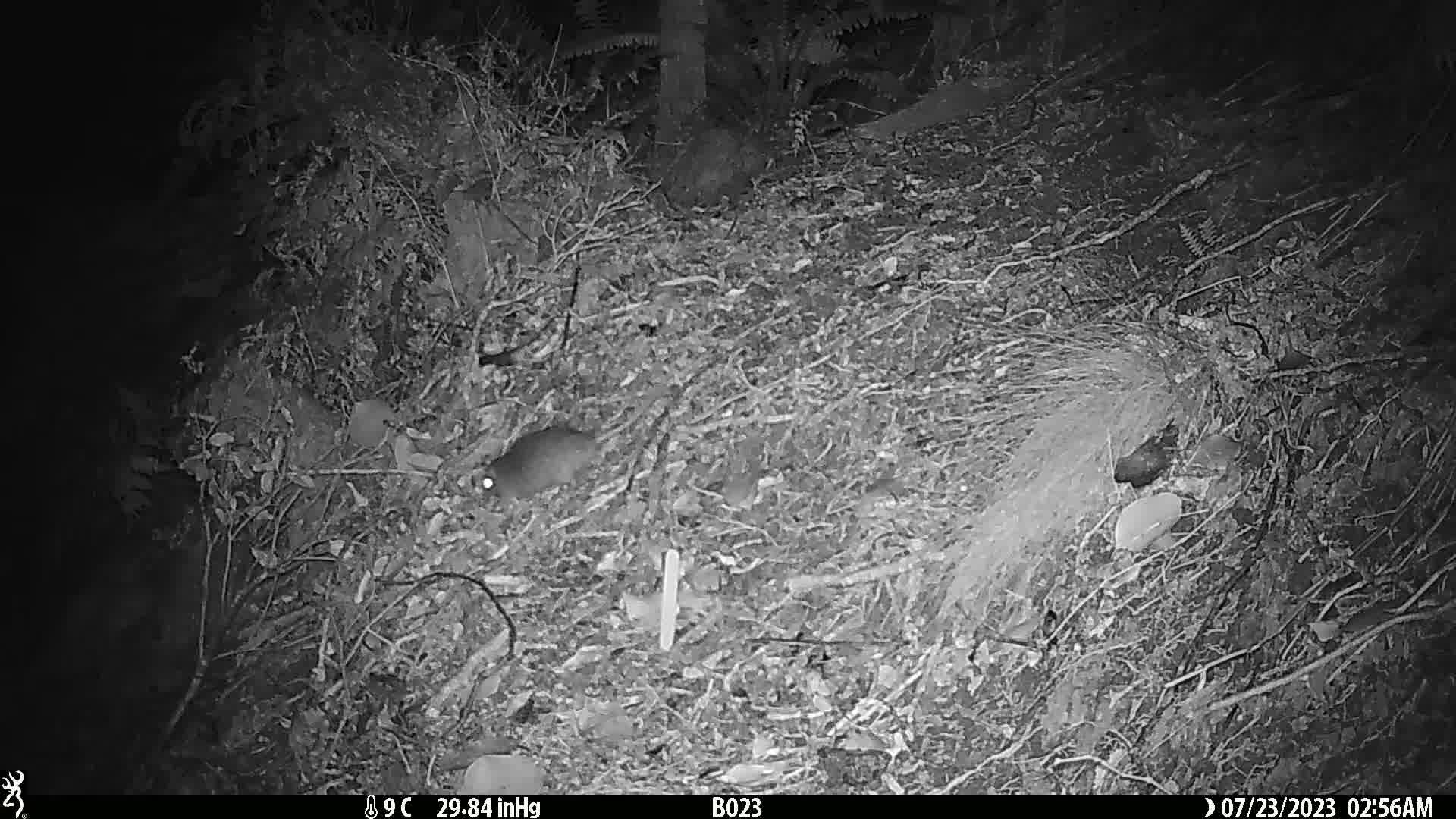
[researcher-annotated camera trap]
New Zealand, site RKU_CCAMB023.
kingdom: Animalia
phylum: Chordata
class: Mammalia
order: Rodentia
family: Muridae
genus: Rattus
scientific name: Rattus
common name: rat